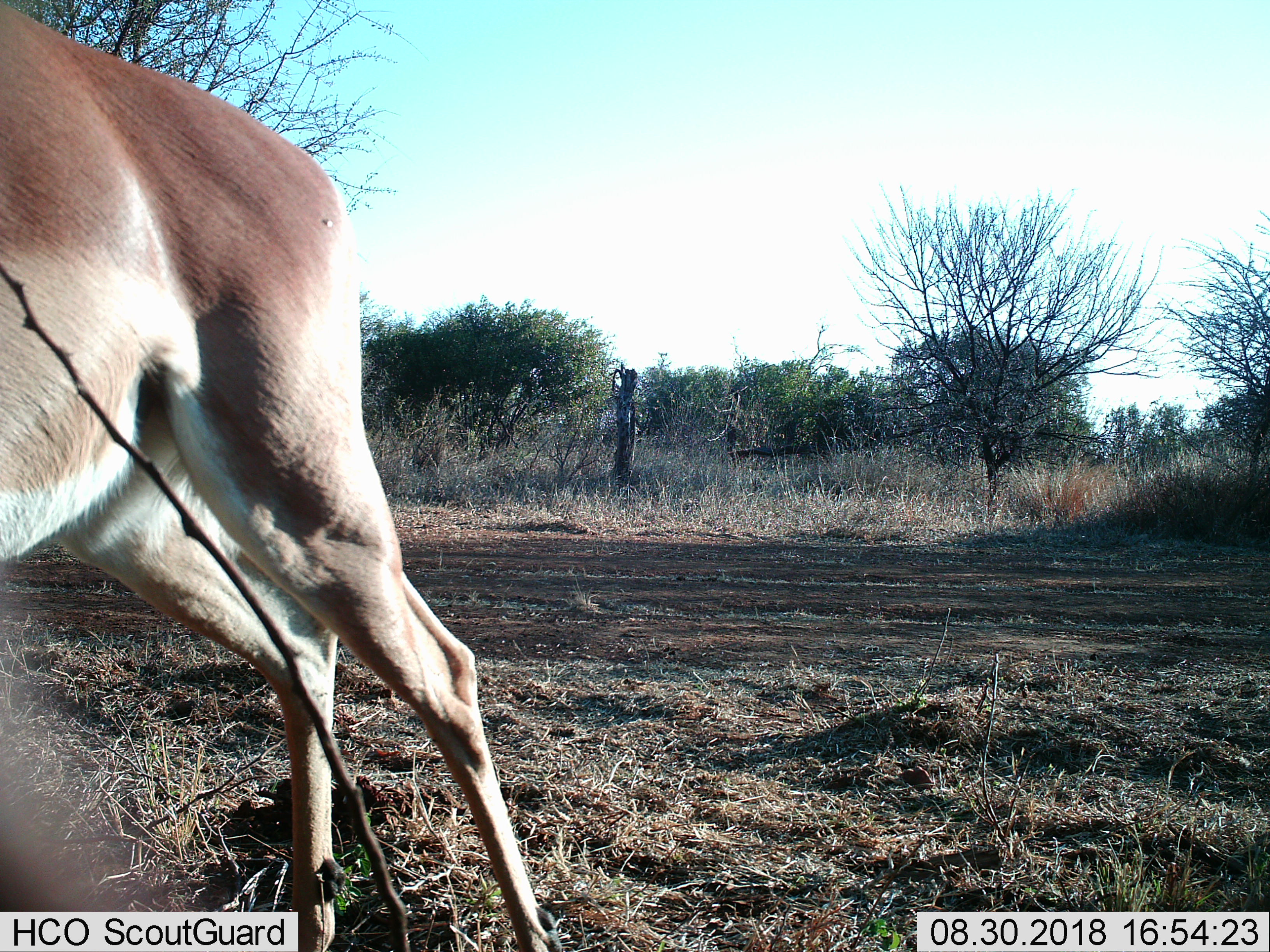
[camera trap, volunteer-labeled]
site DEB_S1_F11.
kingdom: Animalia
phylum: Chordata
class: Mammalia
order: Artiodactyla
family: Bovidae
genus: Aepyceros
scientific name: Aepyceros melampus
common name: impala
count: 1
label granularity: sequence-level